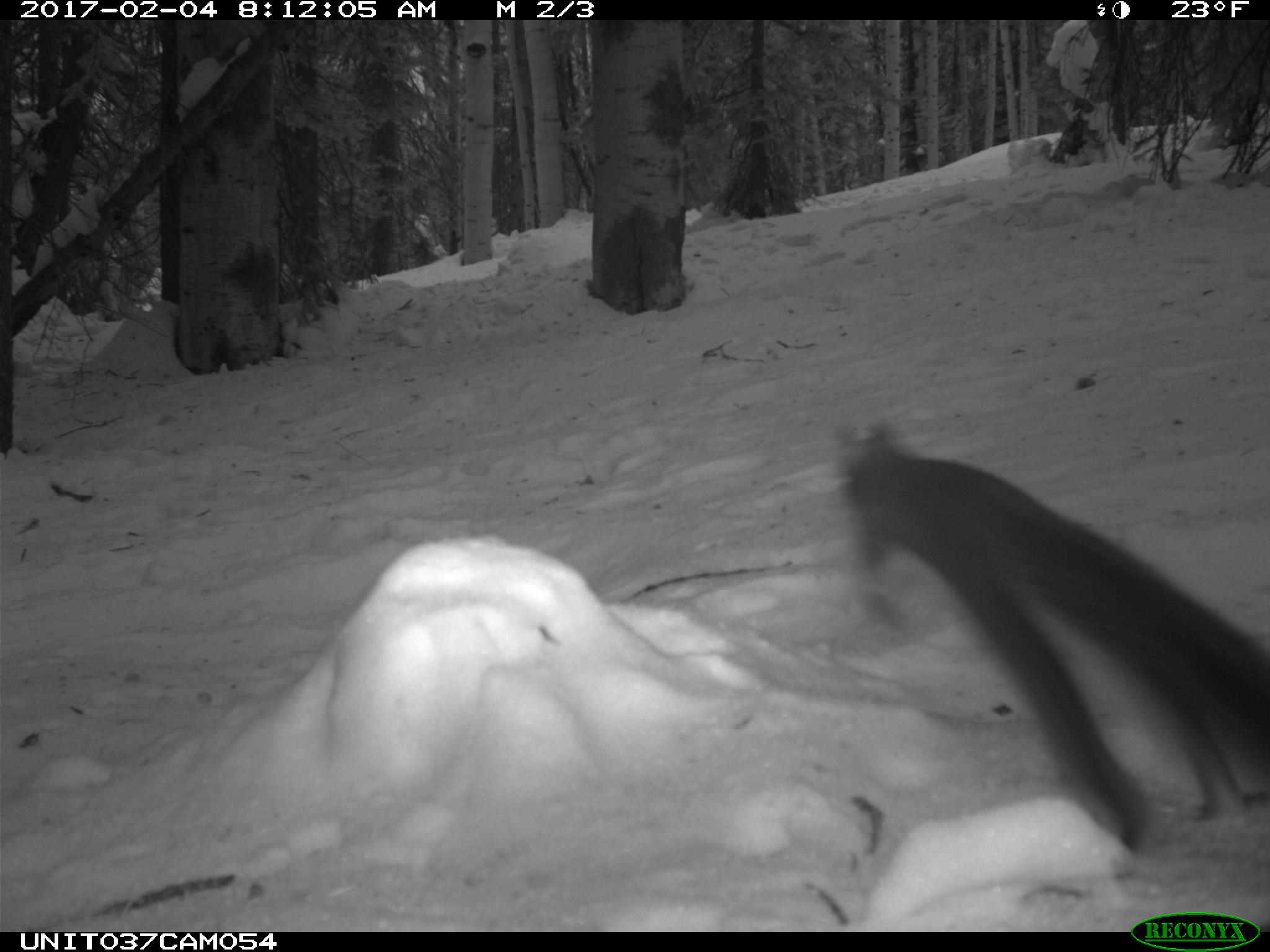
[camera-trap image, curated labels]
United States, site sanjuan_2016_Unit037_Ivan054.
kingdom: Animalia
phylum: Chordata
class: Mammalia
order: Rodentia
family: Sciuridae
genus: Tamiasciurus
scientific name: Tamiasciurus hudsonicus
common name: american red squirrel